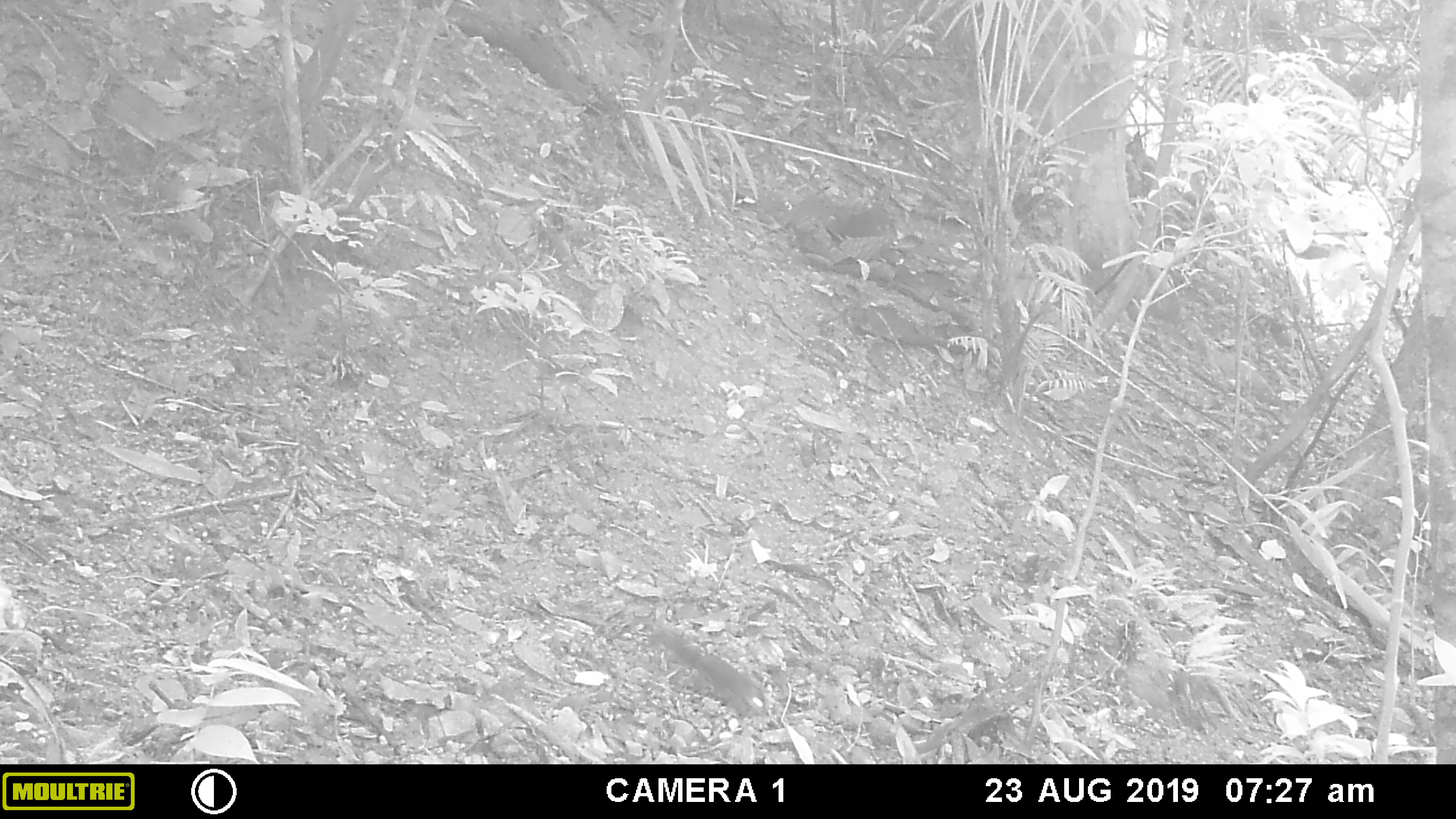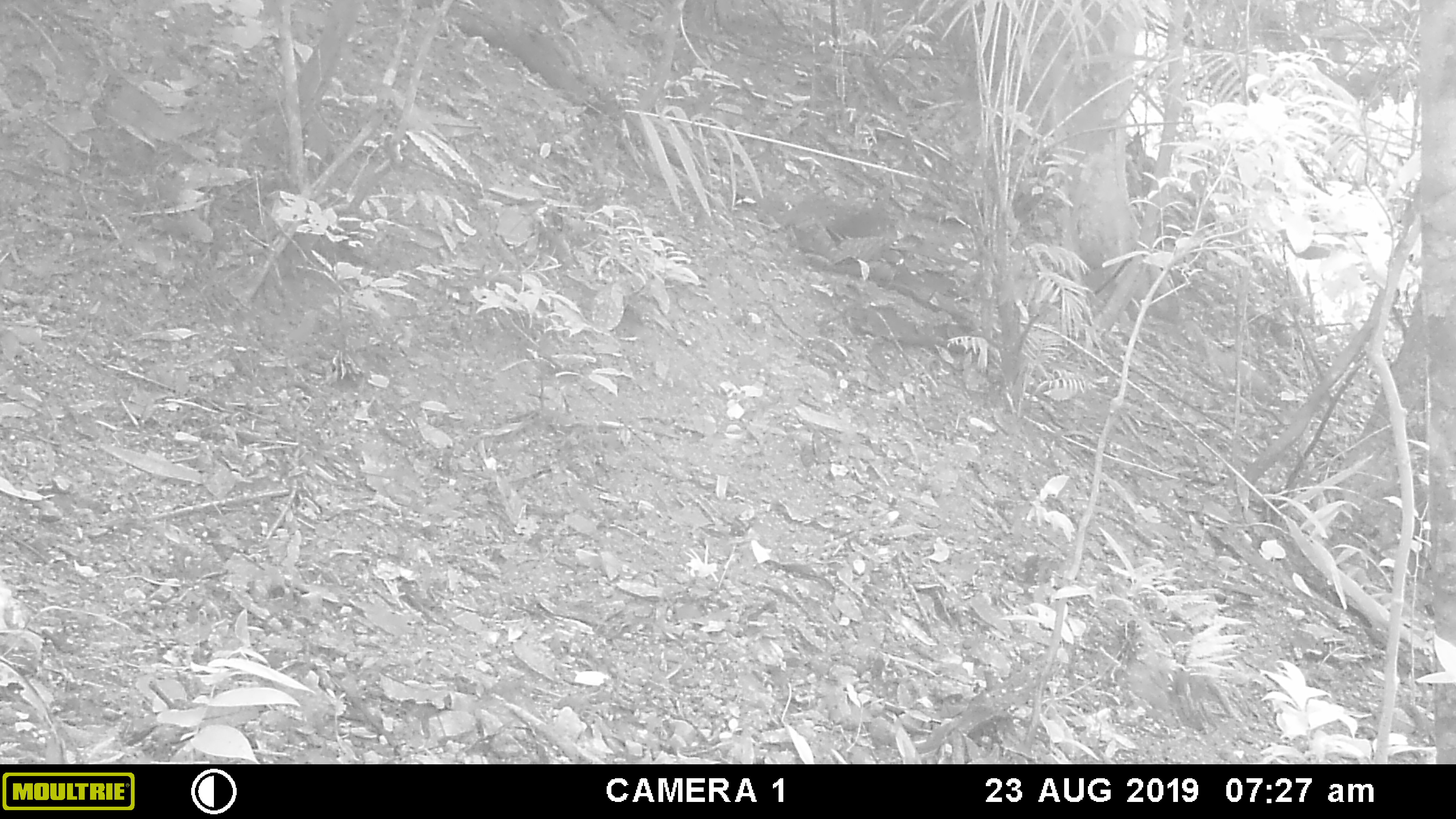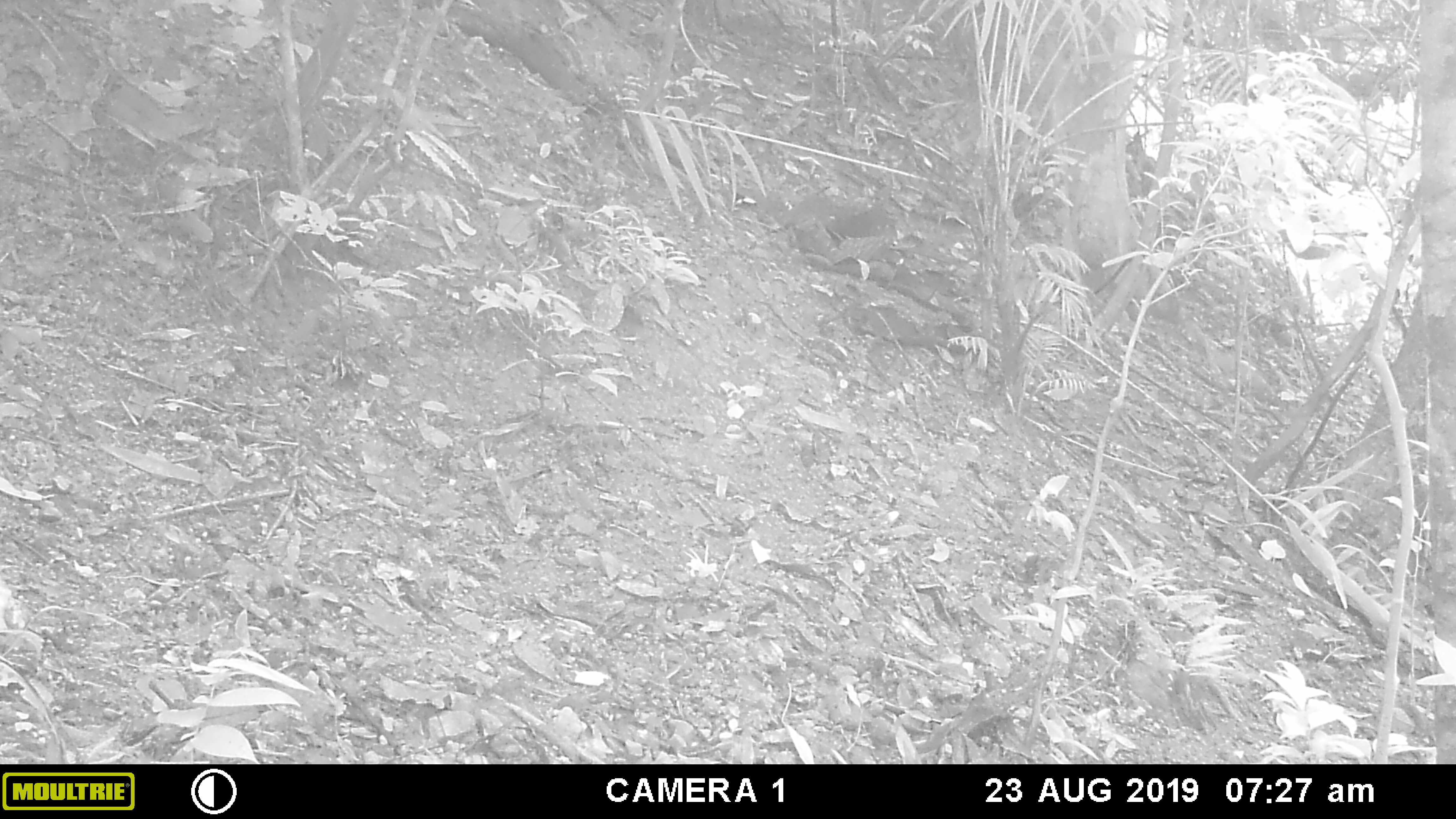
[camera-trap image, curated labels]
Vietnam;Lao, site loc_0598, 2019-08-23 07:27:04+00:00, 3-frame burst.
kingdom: Animalia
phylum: Chordata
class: Mammalia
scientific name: Mammalia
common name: mammal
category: unidentified small mammal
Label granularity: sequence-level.